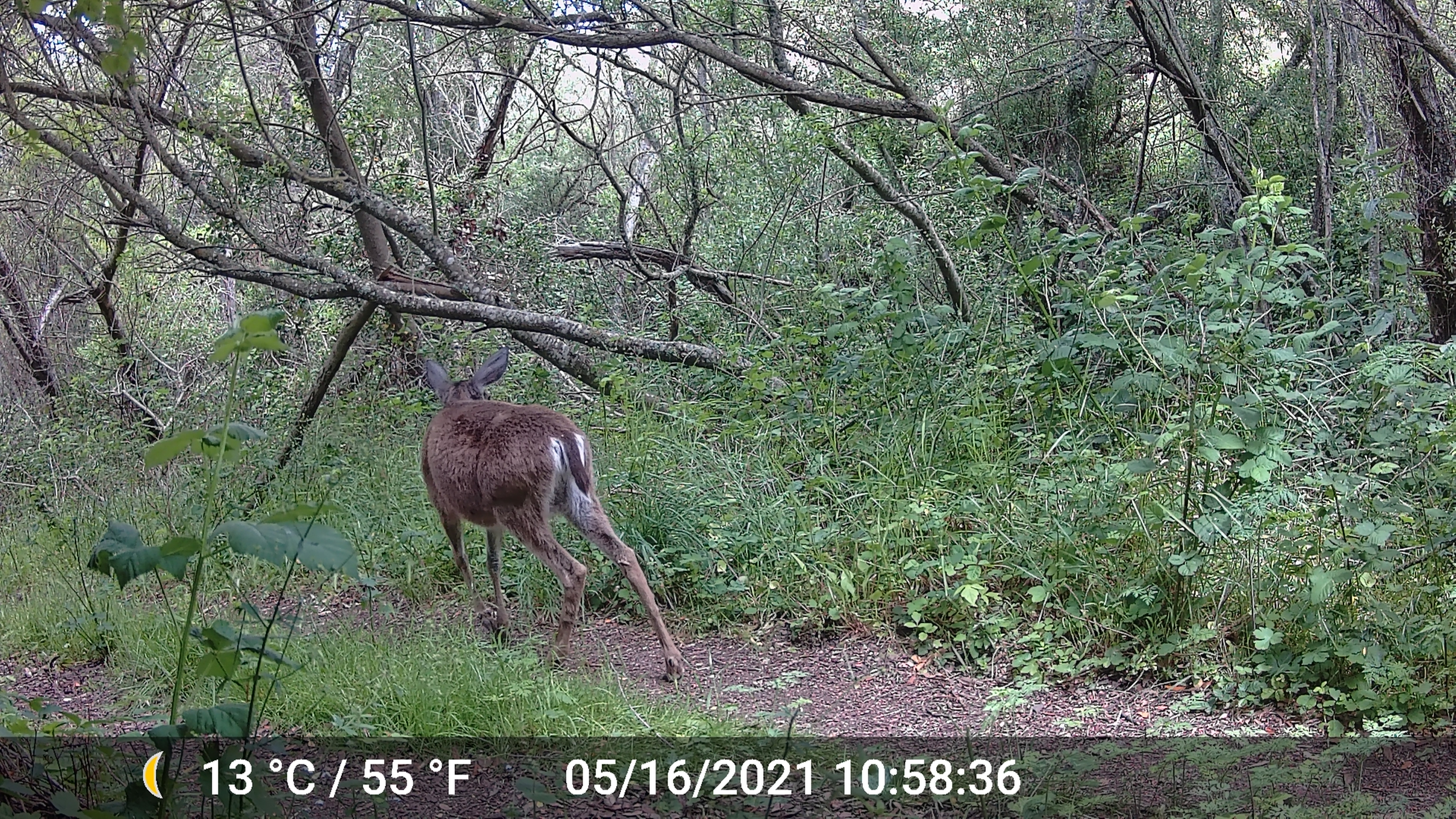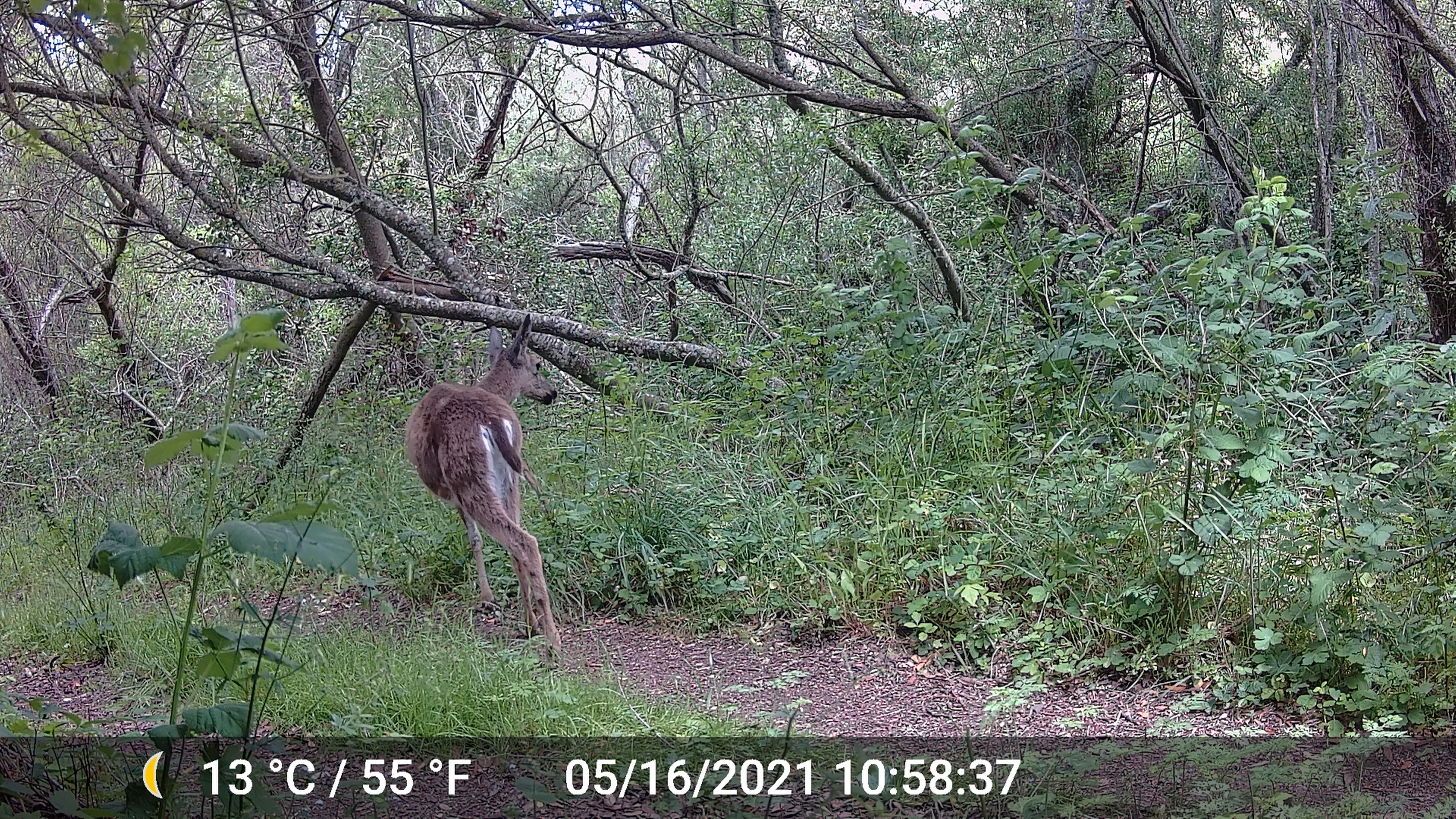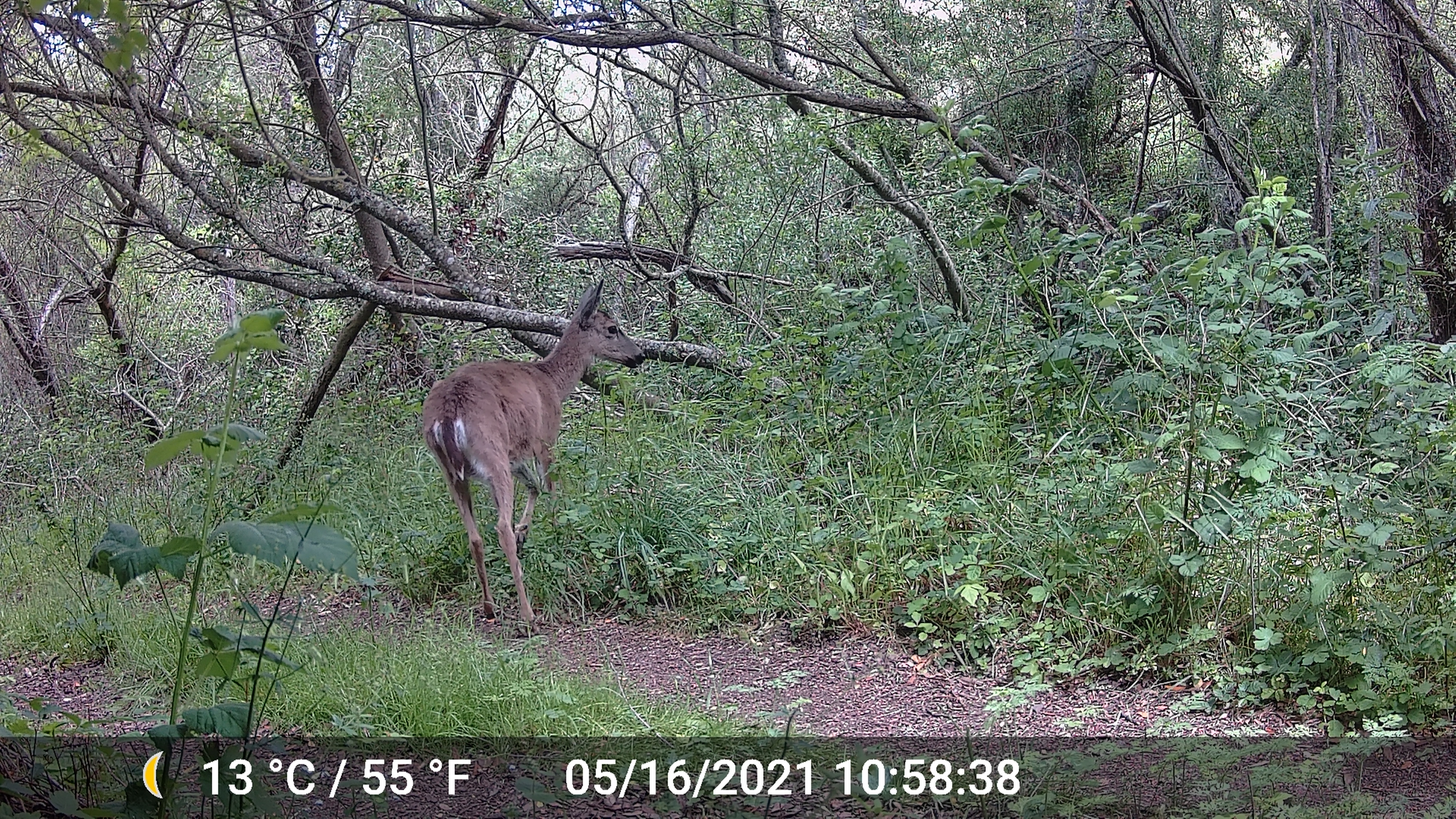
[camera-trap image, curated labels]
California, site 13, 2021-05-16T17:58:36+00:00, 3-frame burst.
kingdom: Animalia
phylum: Chordata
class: Mammalia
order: Artiodactyla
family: Cervidae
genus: Odocoileus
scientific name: Odocoileus hemionus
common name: mule deer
Mule deer (Odocoileus hemionus).